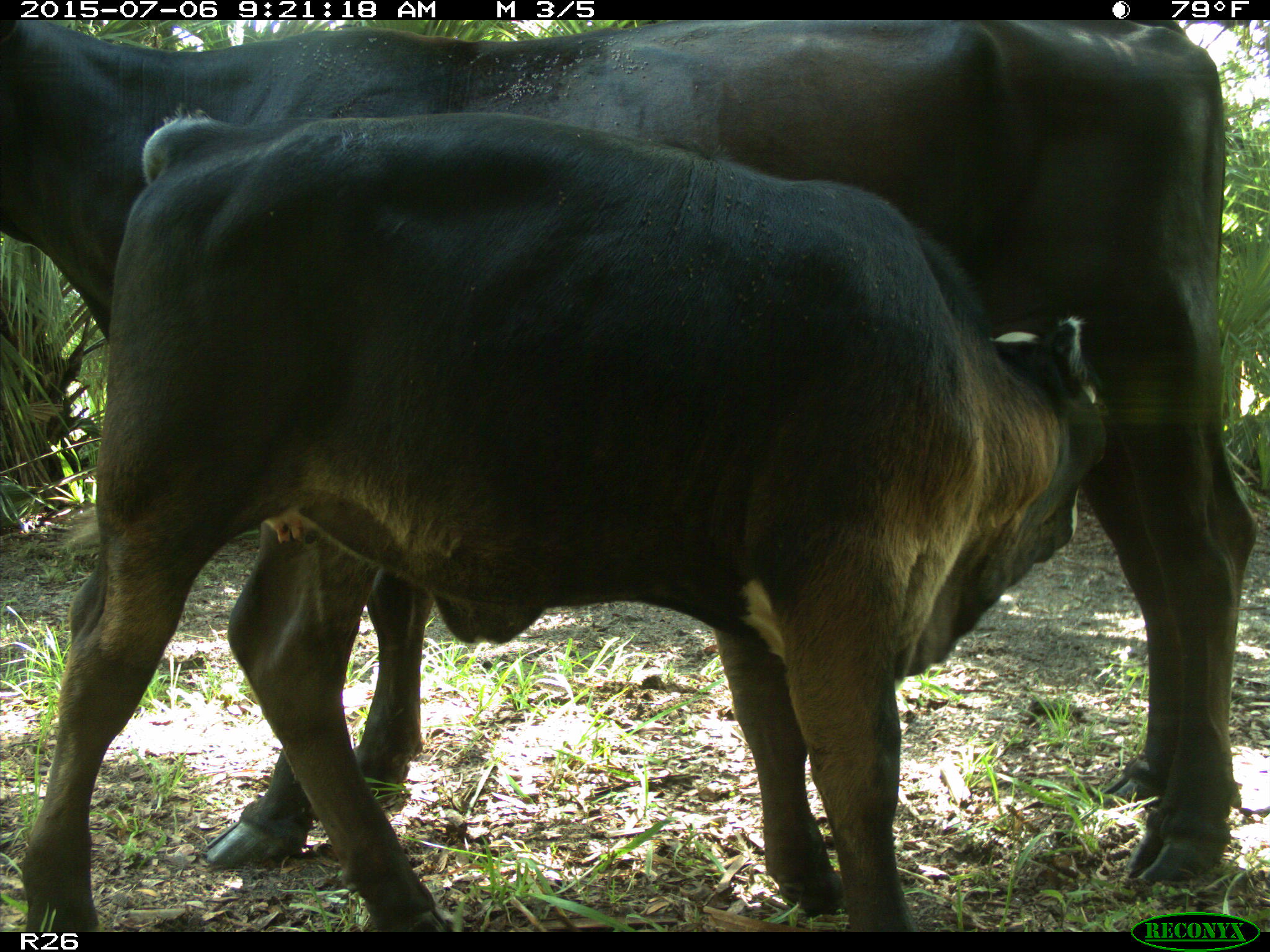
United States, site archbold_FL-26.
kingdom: Animalia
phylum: Chordata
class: Mammalia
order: Artiodactyla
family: Bovidae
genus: Bos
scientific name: Bos taurus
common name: domestic cow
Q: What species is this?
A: Bos taurus (domestic cow).